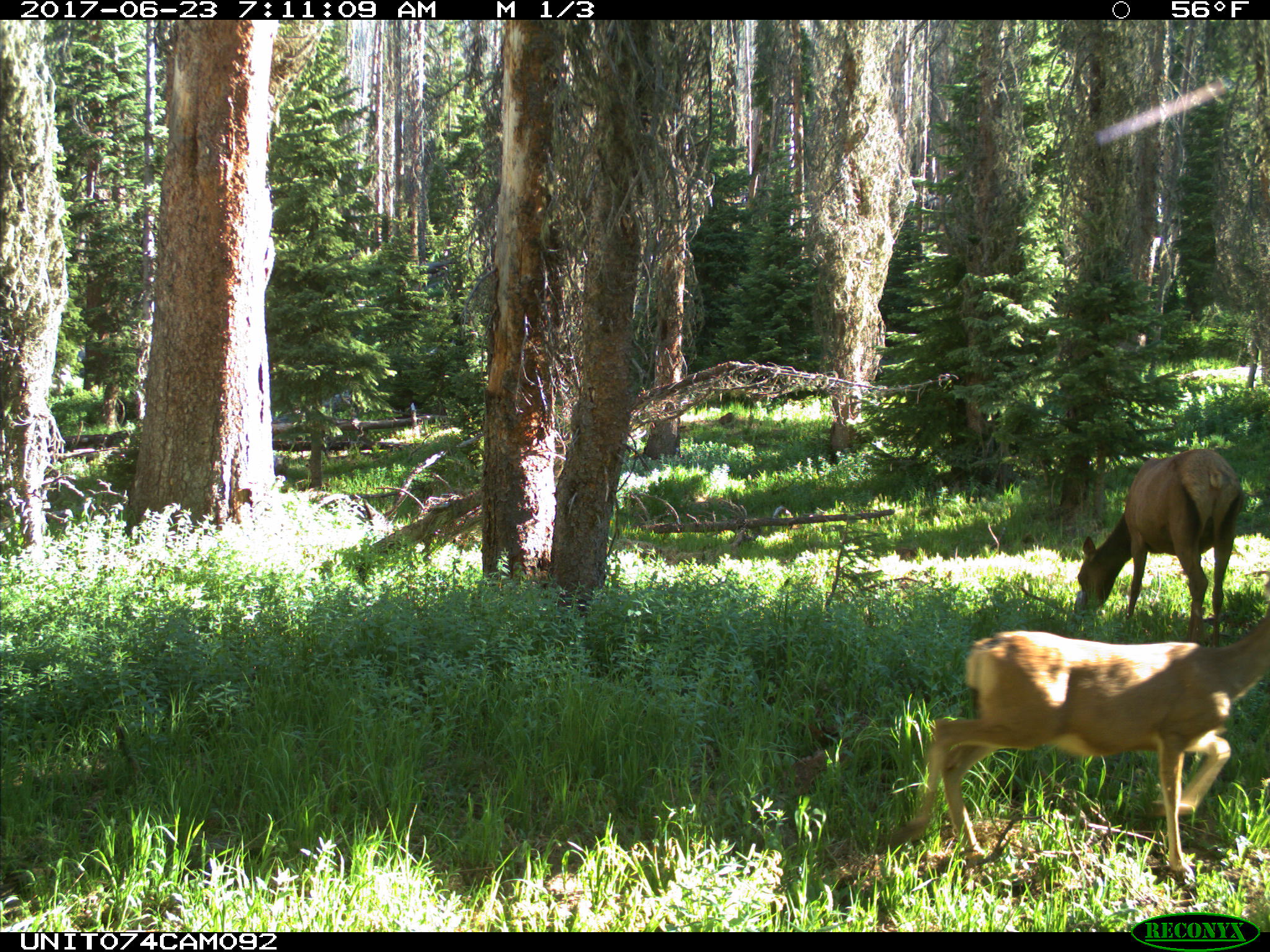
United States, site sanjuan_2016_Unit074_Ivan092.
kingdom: Animalia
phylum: Chordata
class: Mammalia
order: Artiodactyla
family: Cervidae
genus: Cervus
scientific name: Cervus elaphus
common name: red deer